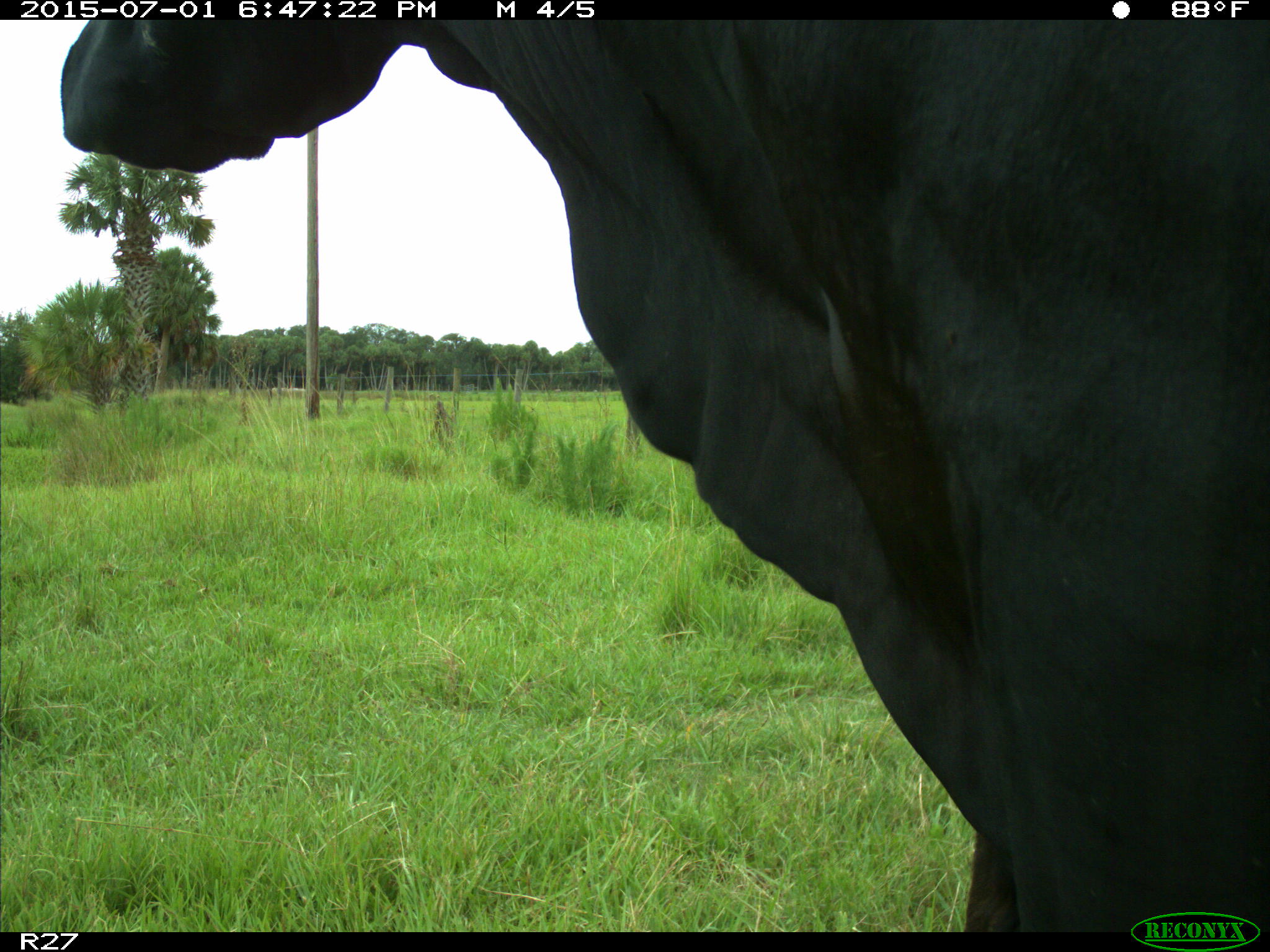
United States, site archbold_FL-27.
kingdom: Animalia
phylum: Chordata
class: Mammalia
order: Artiodactyla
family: Bovidae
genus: Bos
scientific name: Bos taurus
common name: domestic cow